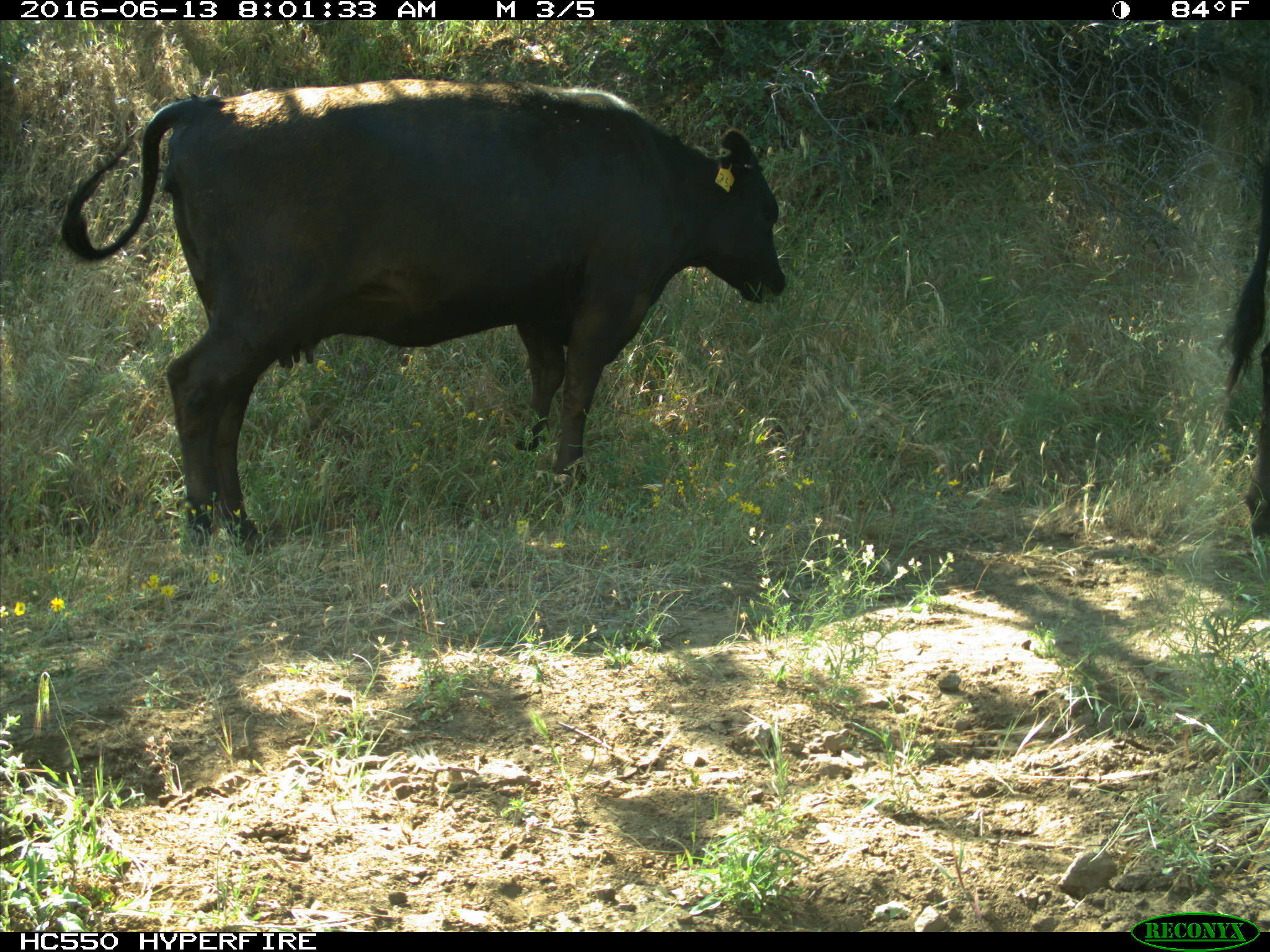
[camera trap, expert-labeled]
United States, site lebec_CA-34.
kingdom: Animalia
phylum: Chordata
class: Mammalia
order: Artiodactyla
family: Bovidae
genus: Bos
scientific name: Bos taurus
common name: domestic cow